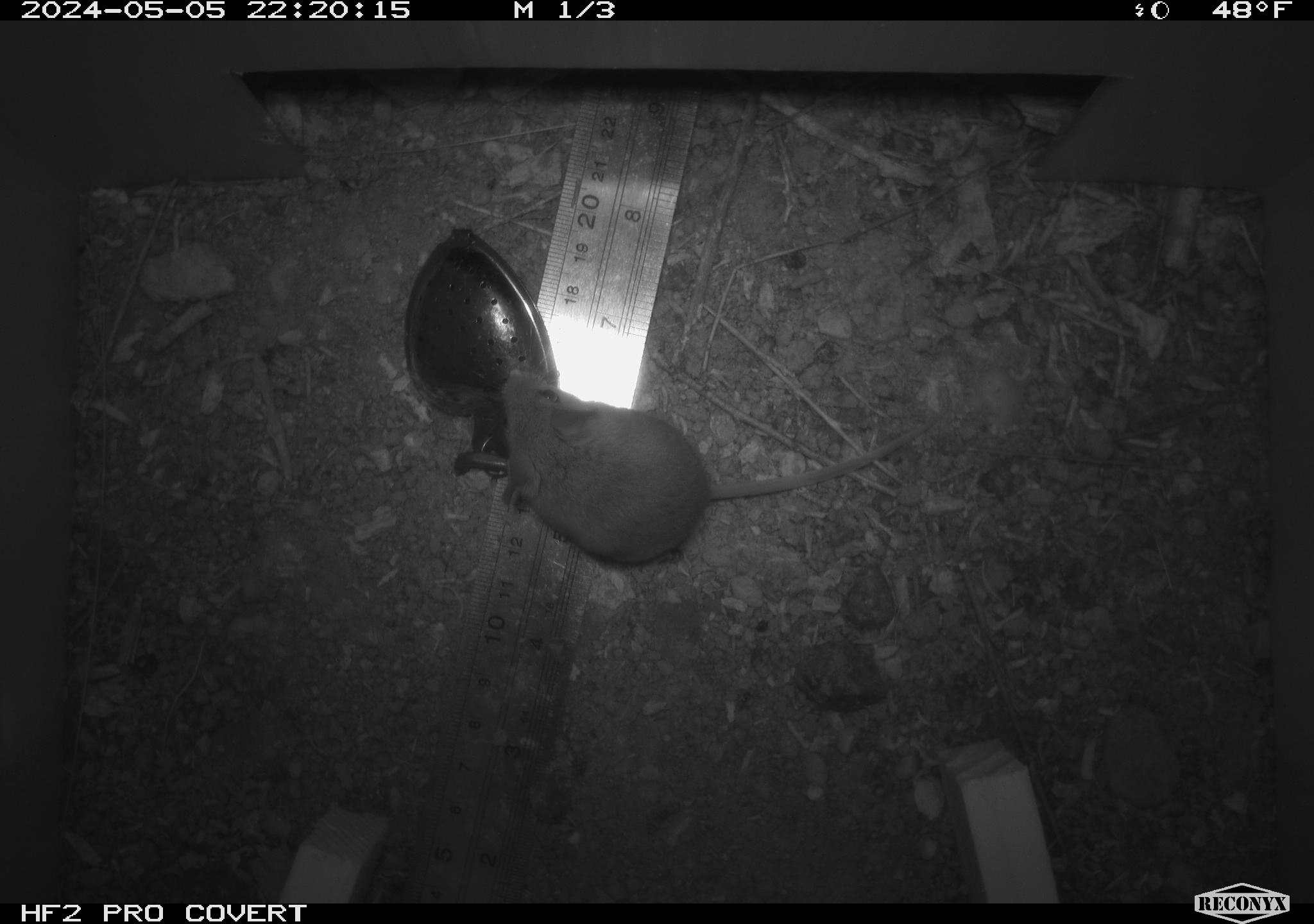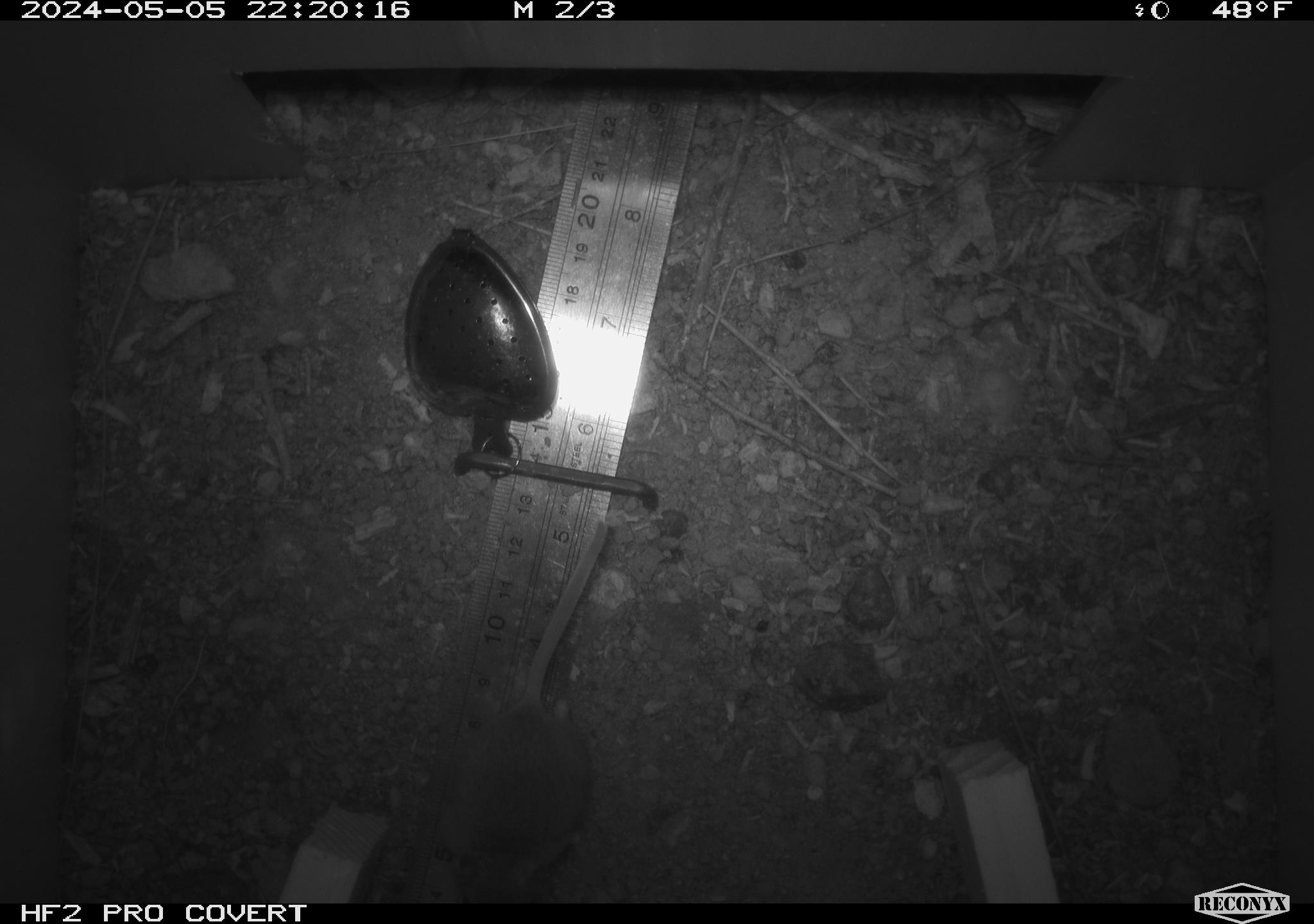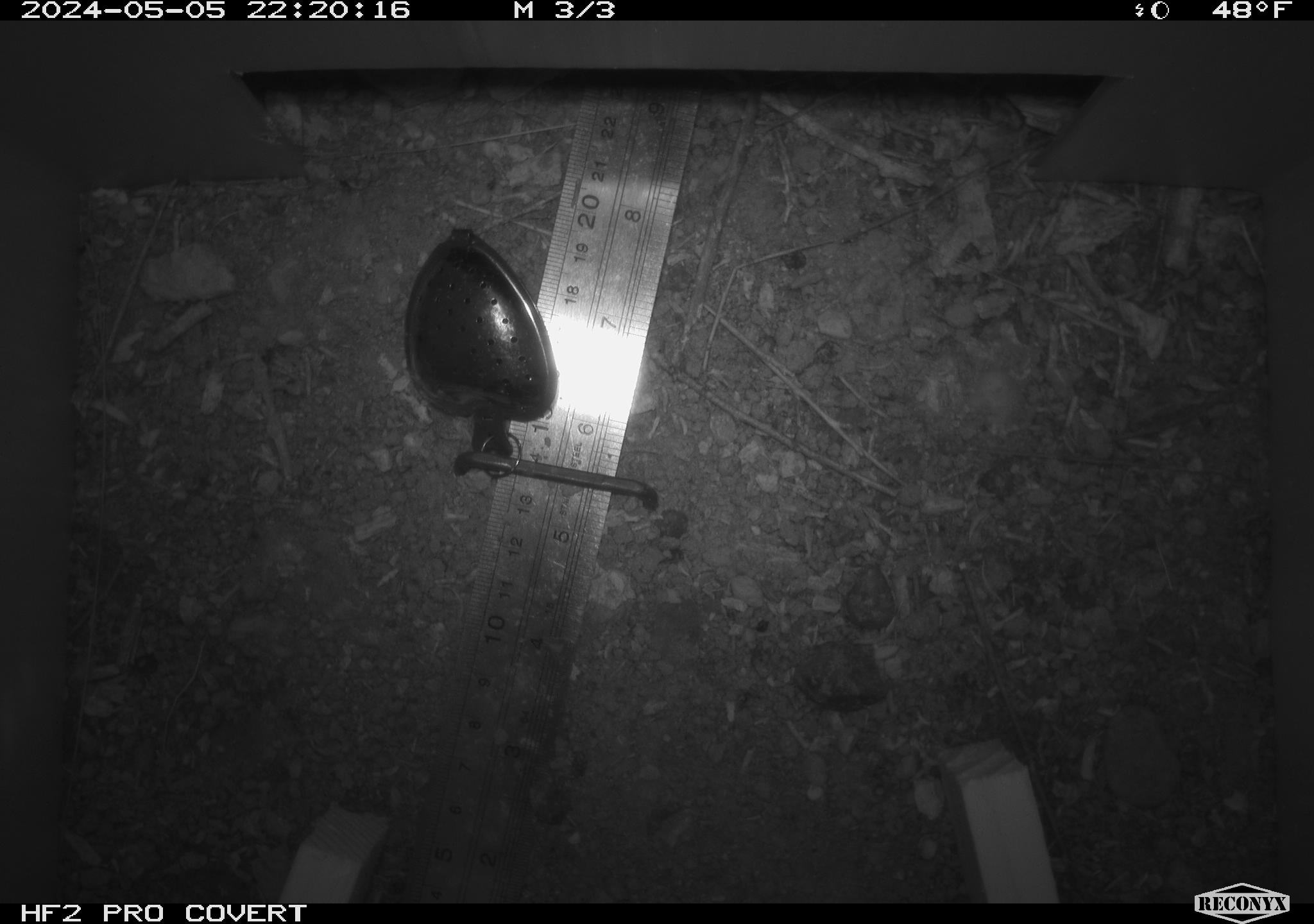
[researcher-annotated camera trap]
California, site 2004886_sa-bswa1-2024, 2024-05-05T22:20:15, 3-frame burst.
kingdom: Animalia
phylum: Chordata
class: Mammalia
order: Rodentia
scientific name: Rodentia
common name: mouse species